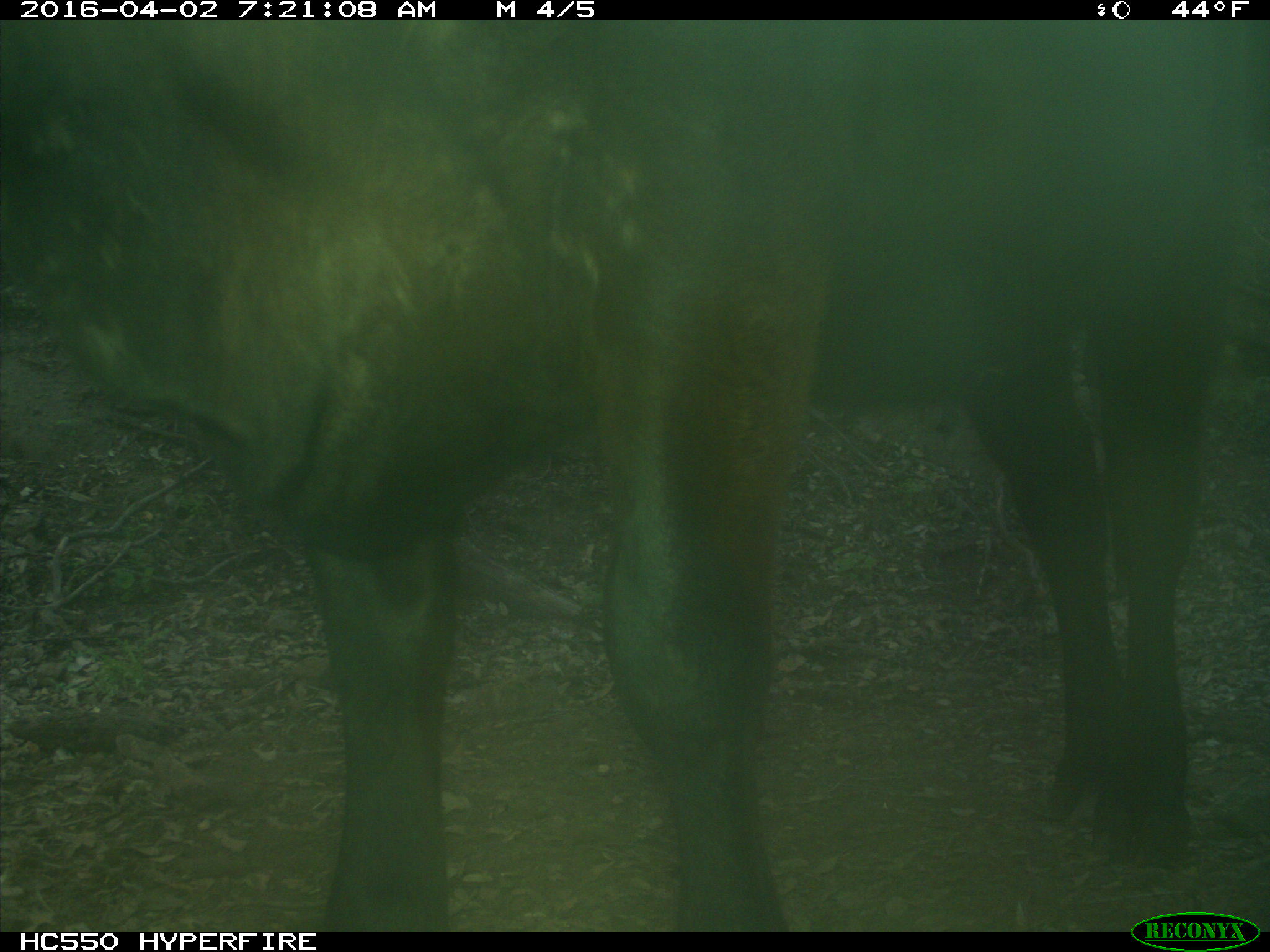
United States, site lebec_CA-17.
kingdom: Animalia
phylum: Chordata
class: Mammalia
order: Artiodactyla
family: Bovidae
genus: Bos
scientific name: Bos taurus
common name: domestic cow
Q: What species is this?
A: Bos taurus (domestic cow).